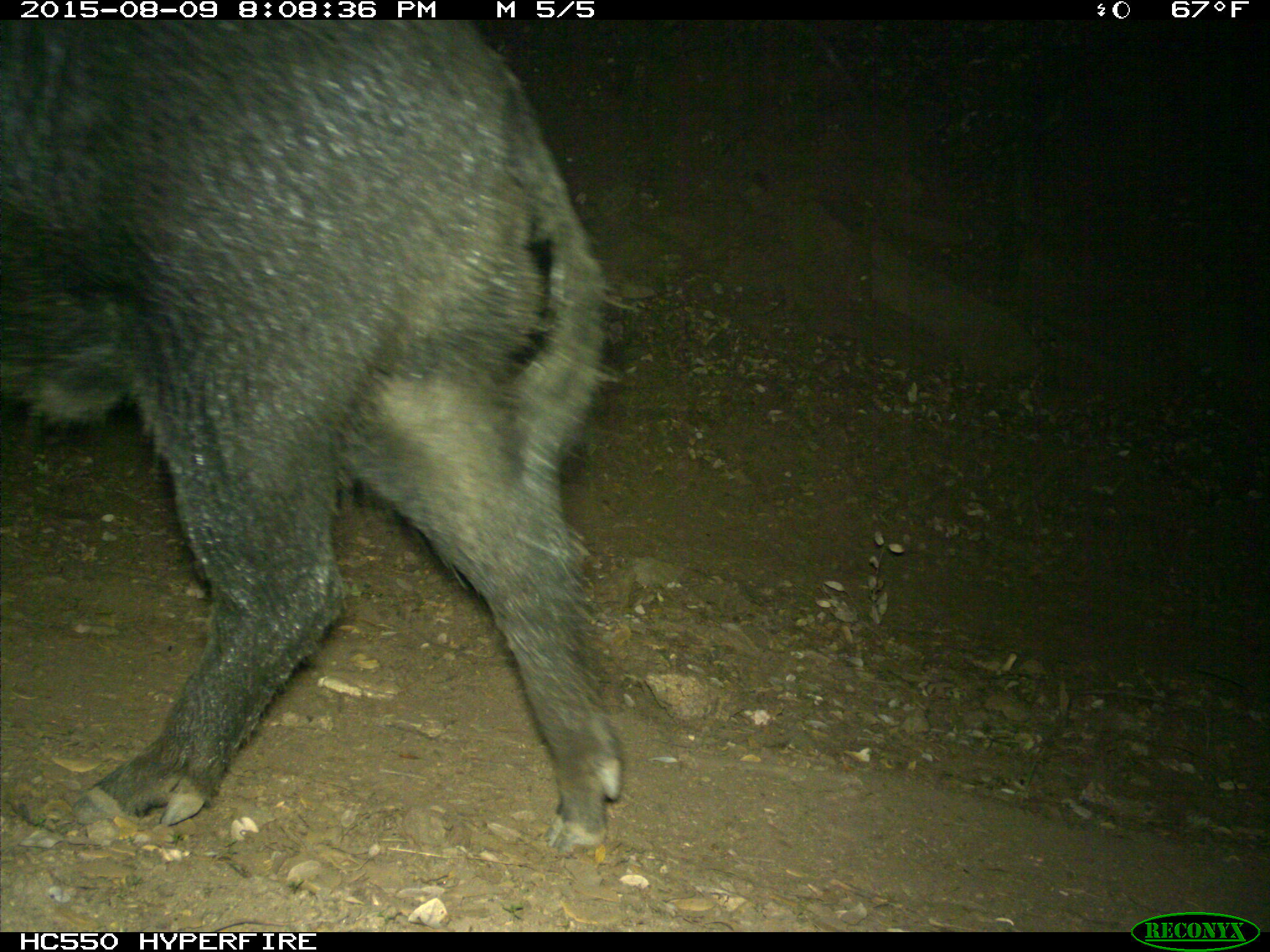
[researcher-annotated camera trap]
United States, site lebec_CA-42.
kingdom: Animalia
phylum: Chordata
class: Mammalia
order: Artiodactyla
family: Suidae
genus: Sus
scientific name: Sus scrofa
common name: wild boar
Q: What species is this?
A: Sus scrofa (wild boar).